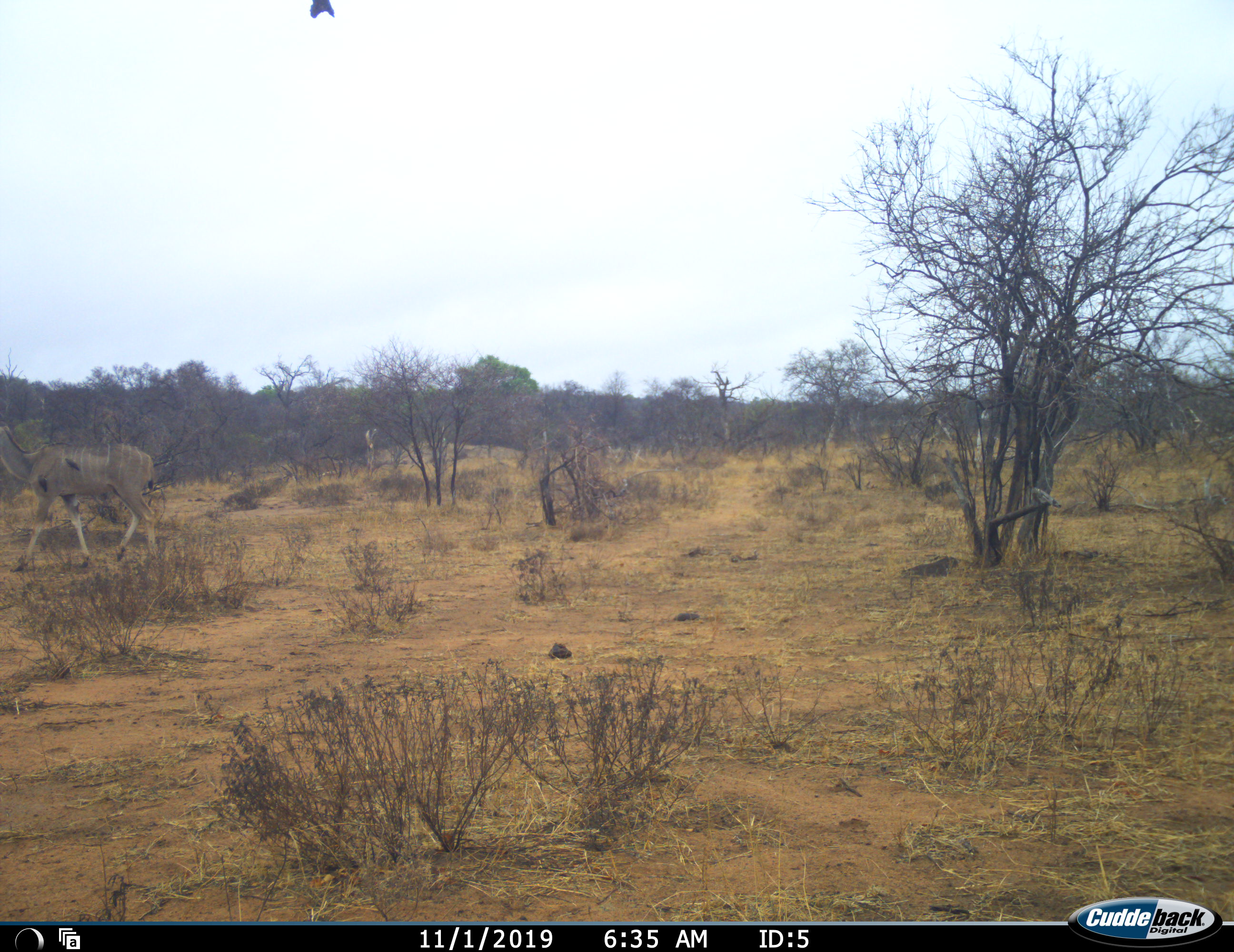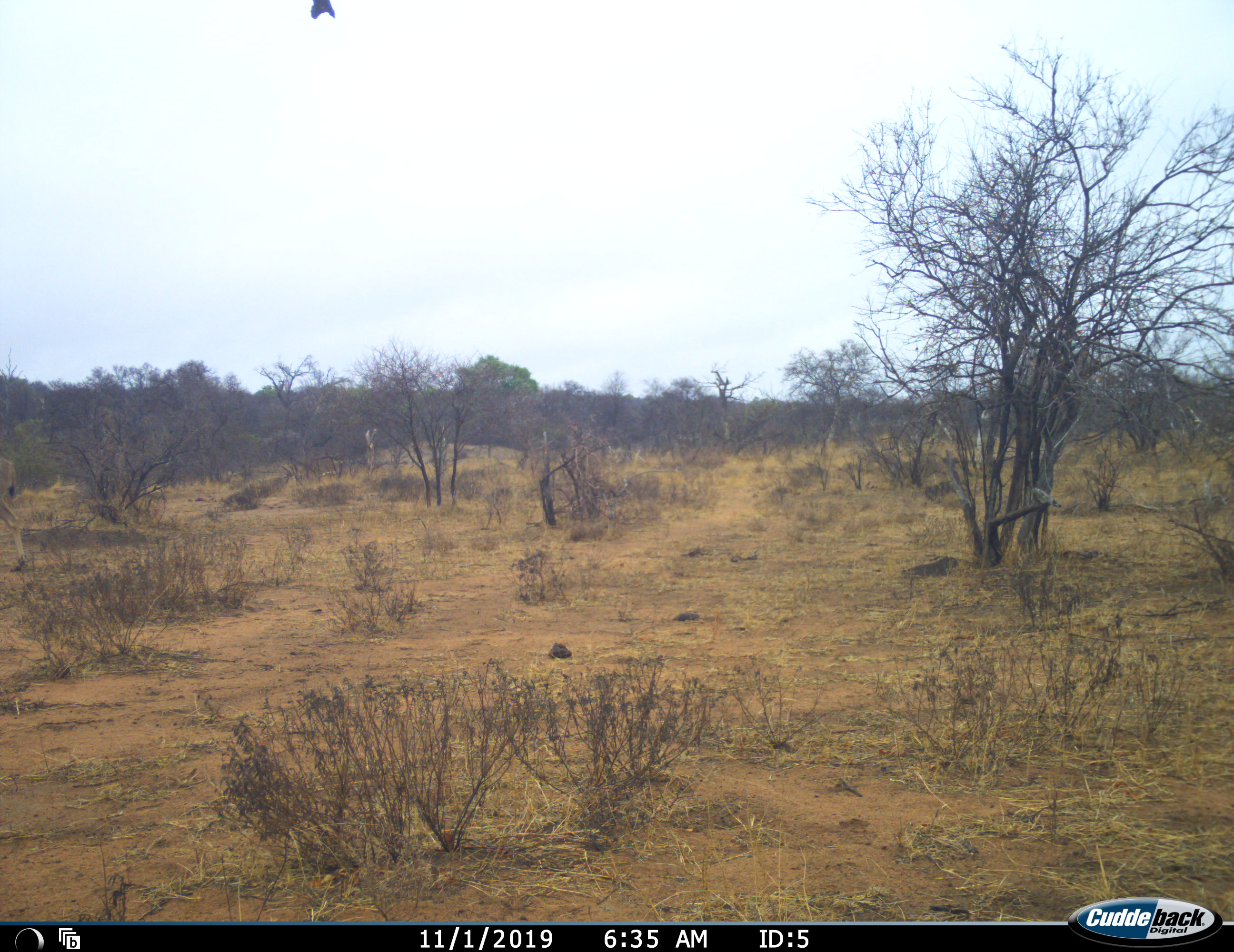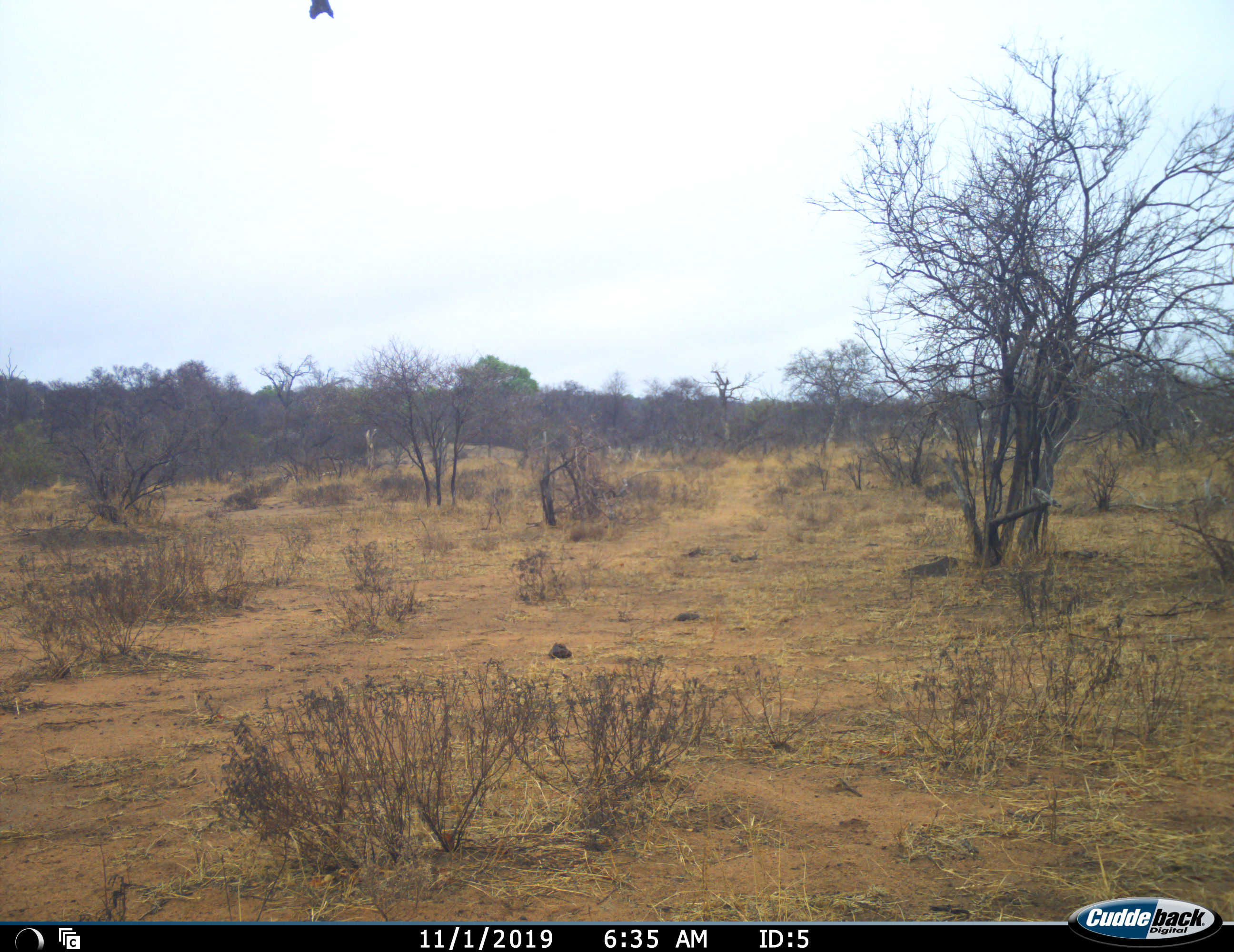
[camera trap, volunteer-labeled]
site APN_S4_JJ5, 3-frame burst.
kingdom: Animalia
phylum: Chordata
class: Mammalia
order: Artiodactyla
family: Bovidae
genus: Tragelaphus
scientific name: Tragelaphus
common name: kudu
Kudu (Tragelaphus), count 1. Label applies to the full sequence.